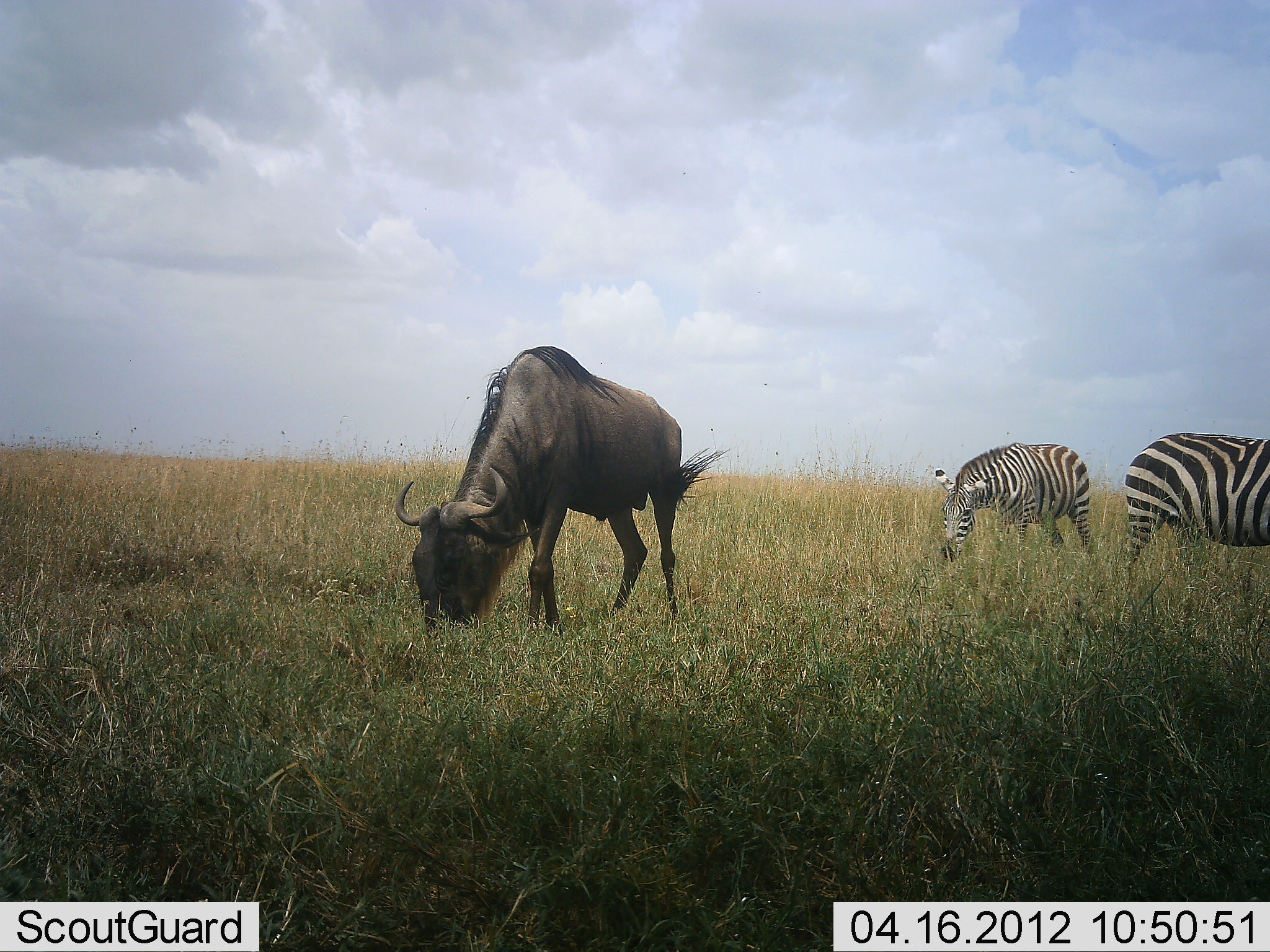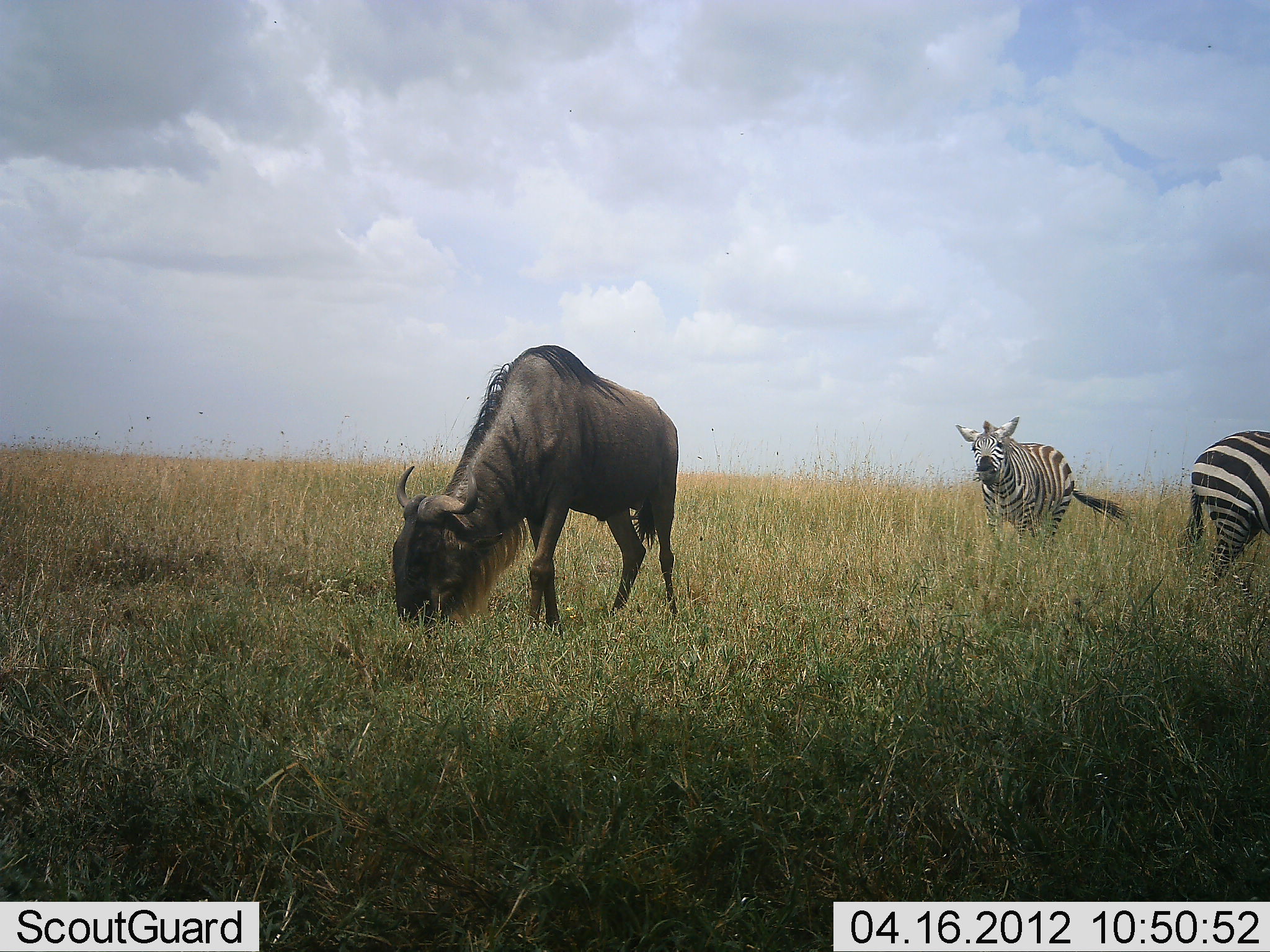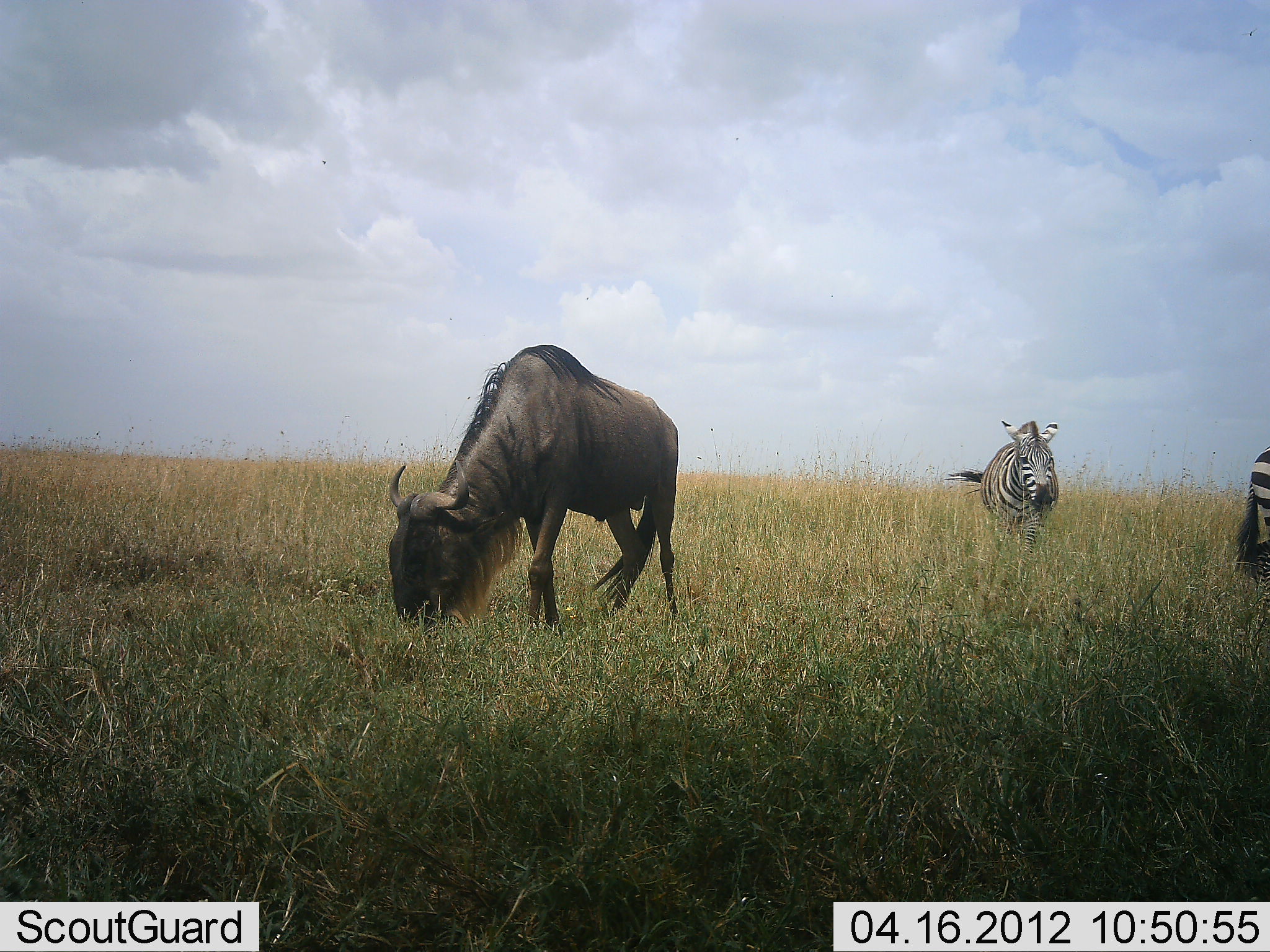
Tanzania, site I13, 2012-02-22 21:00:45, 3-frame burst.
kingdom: Animalia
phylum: Chordata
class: Mammalia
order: Artiodactyla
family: Bovidae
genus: Connochaetes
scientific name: Connochaetes taurinus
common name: blue wildebeest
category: wildebeest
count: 1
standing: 22%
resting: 0%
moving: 0%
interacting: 0%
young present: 0%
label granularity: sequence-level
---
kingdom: Animalia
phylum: Chordata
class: Mammalia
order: Perissodactyla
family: Equidae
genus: Equus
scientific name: Equus quagga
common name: plains zebra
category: zebra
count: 2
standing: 54%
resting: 0%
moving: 39%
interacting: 4%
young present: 0%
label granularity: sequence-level